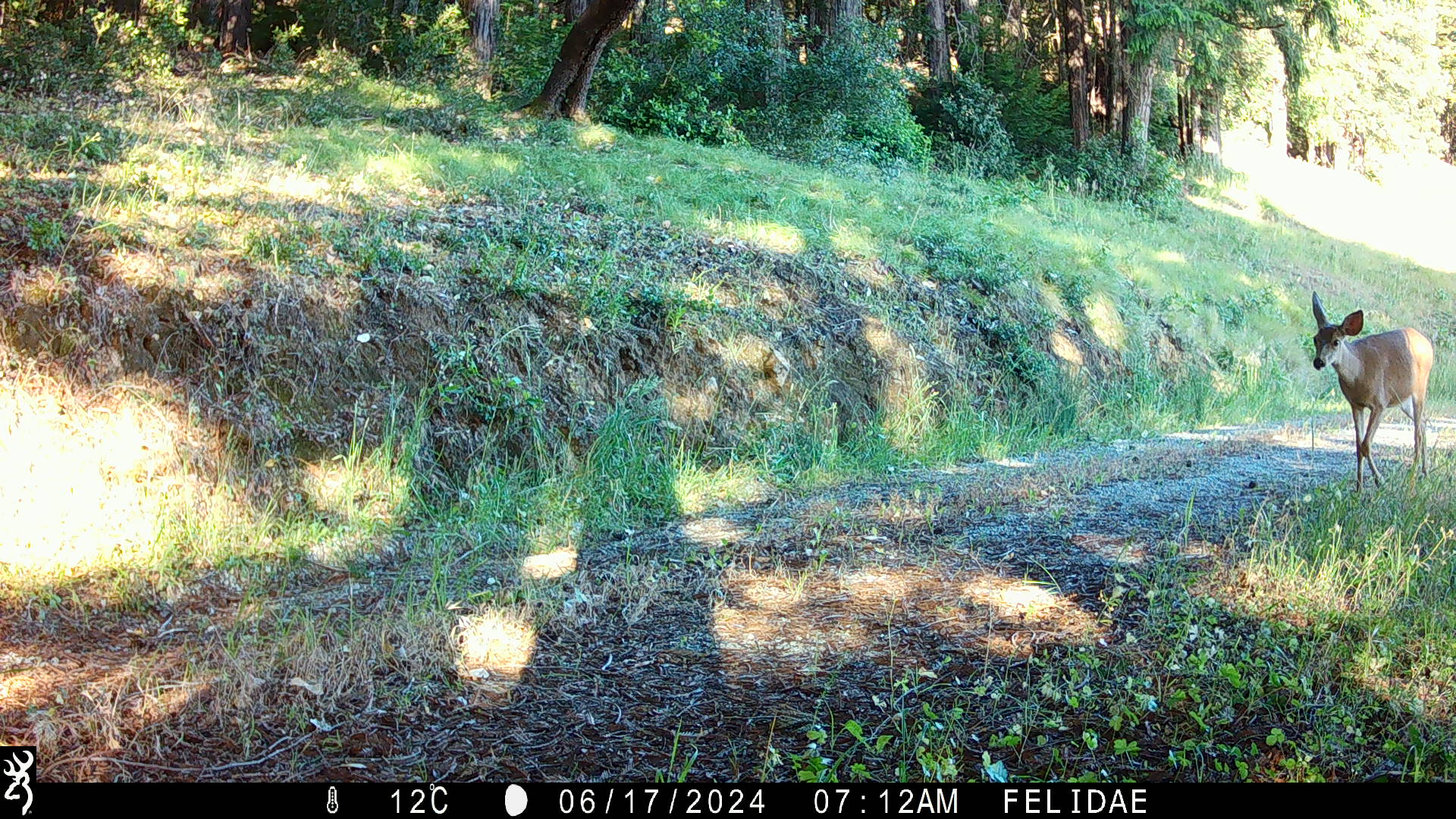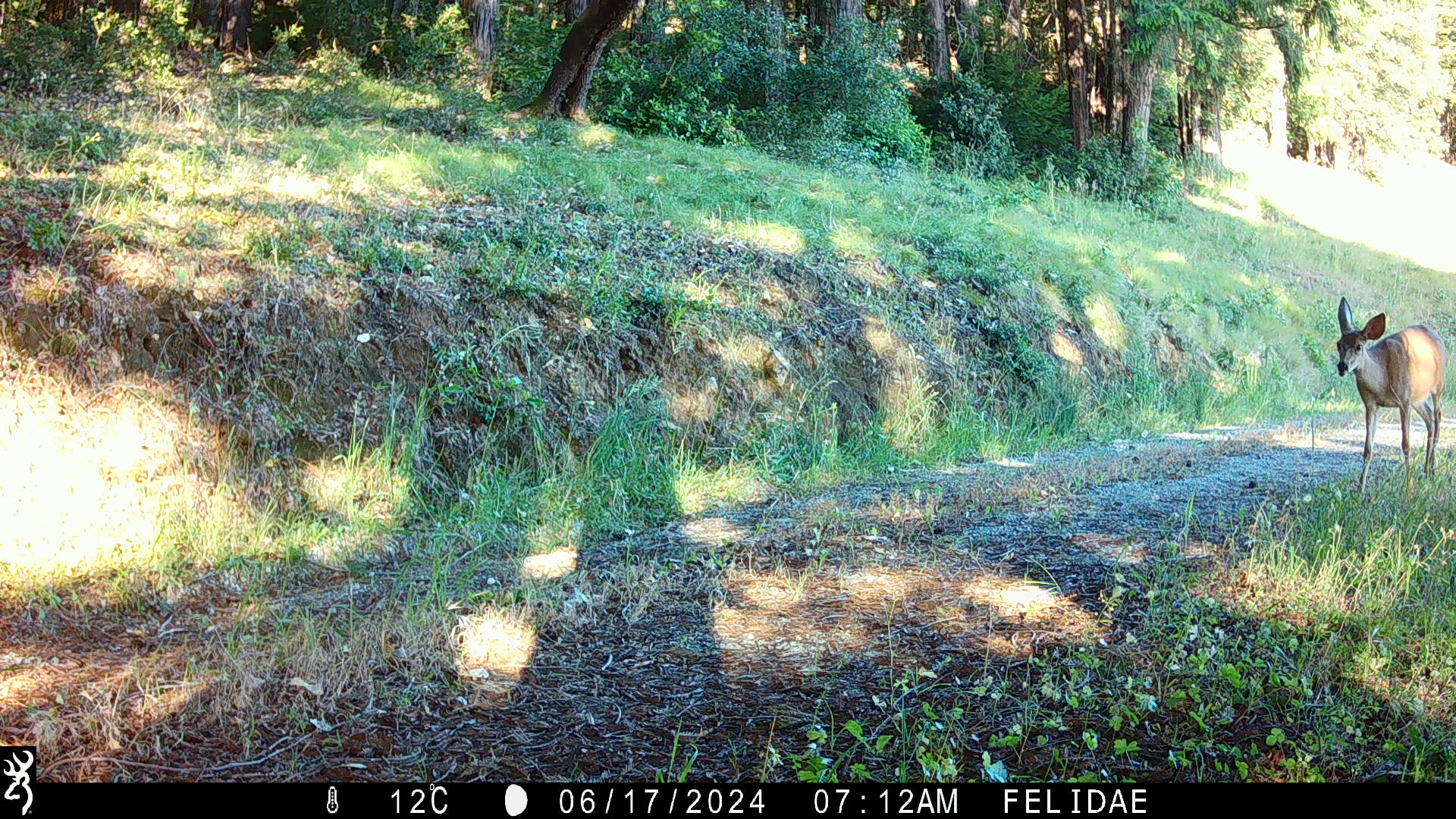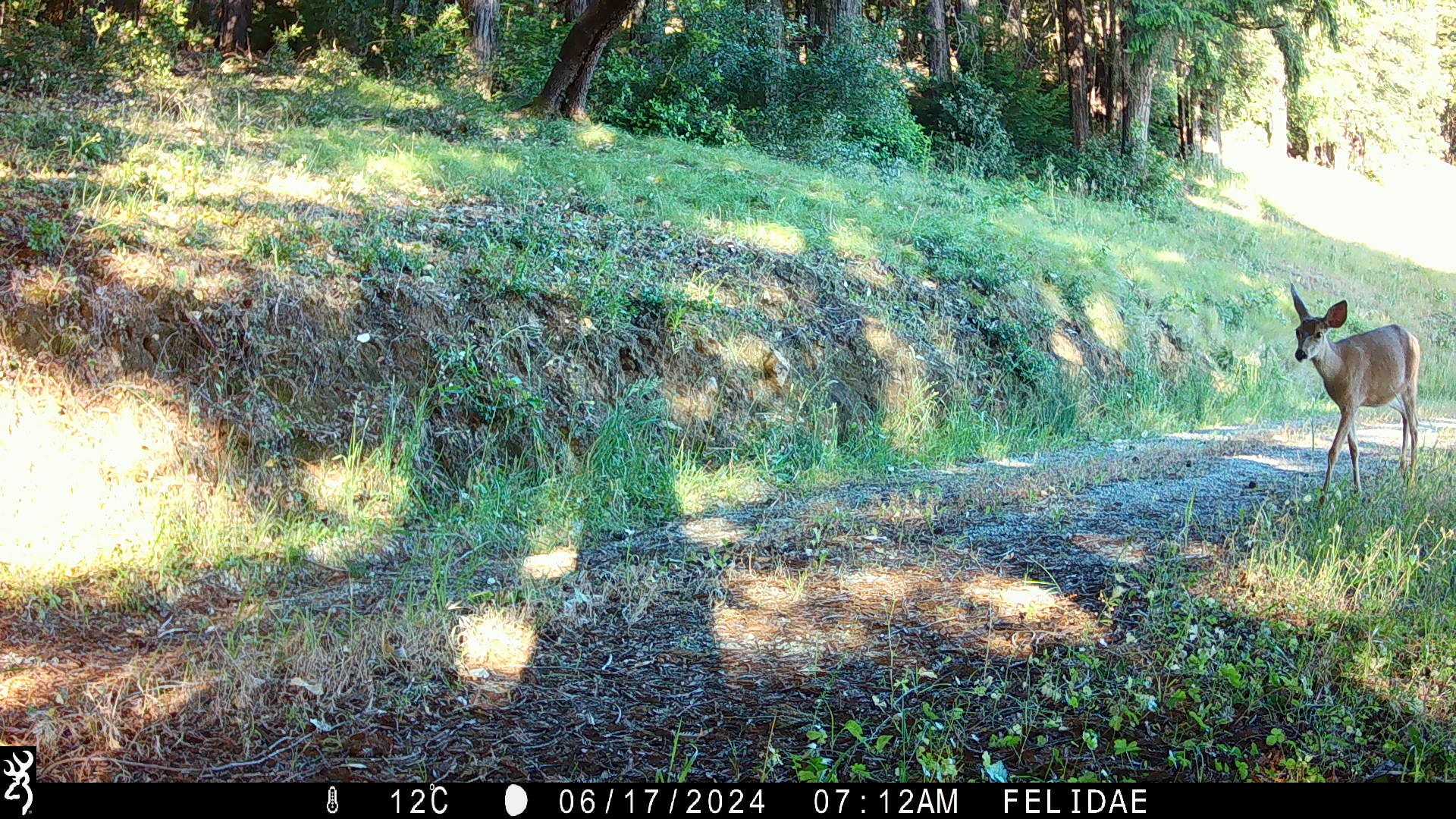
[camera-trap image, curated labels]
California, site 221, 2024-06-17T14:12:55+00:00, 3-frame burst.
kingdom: Animalia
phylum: Chordata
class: Mammalia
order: Artiodactyla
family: Cervidae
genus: Odocoileus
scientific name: Odocoileus hemionus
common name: mule deer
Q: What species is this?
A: Mule deer (Odocoileus hemionus).